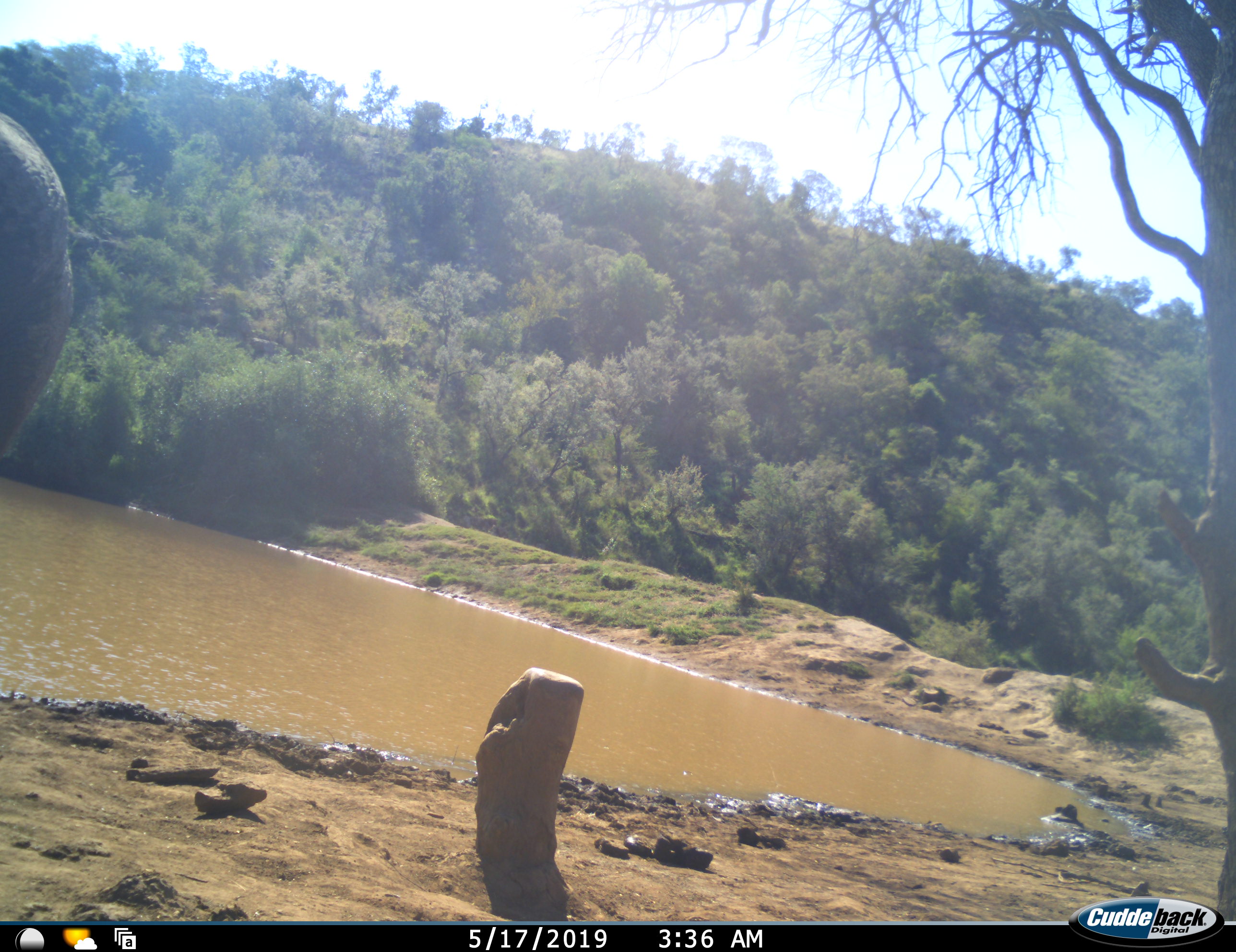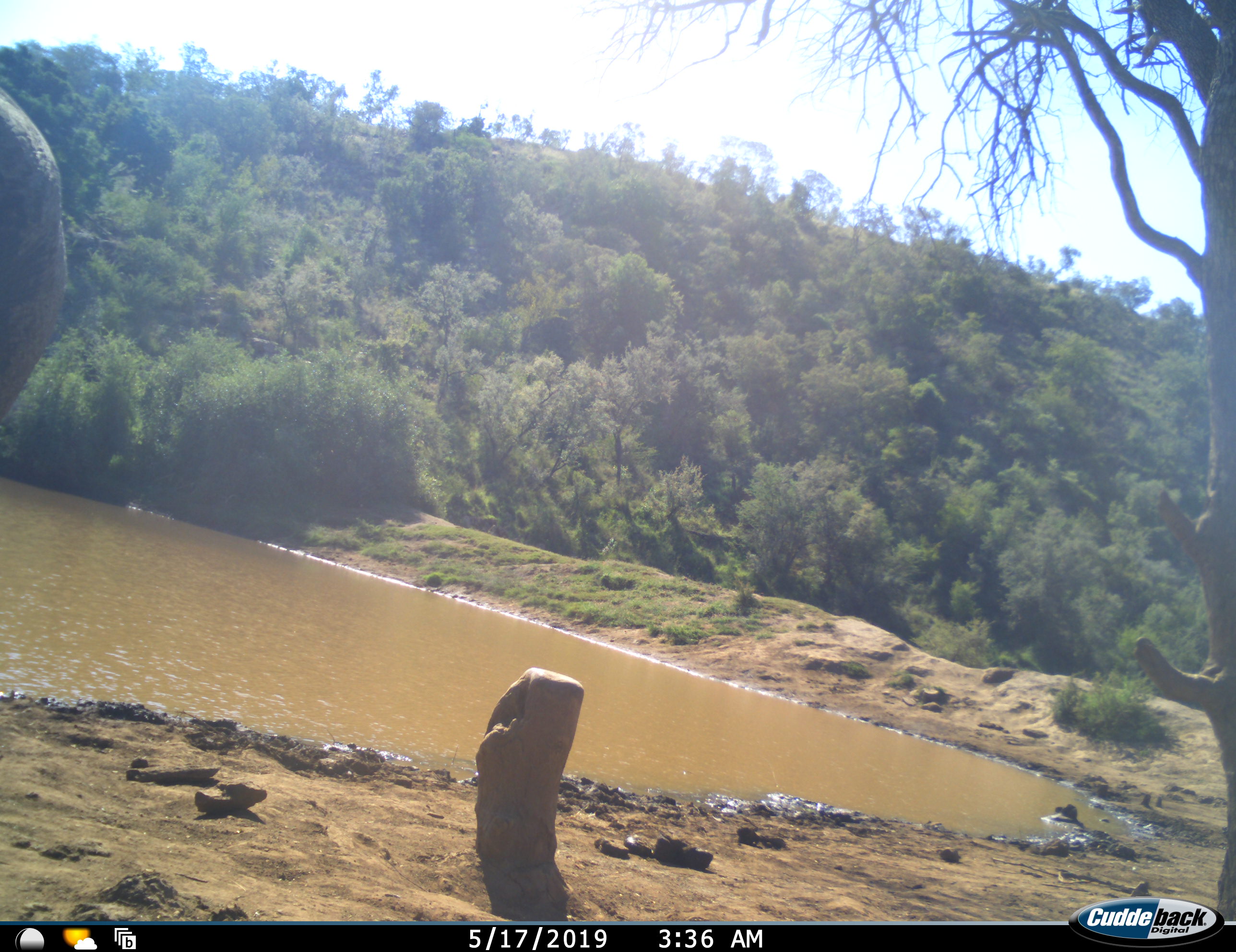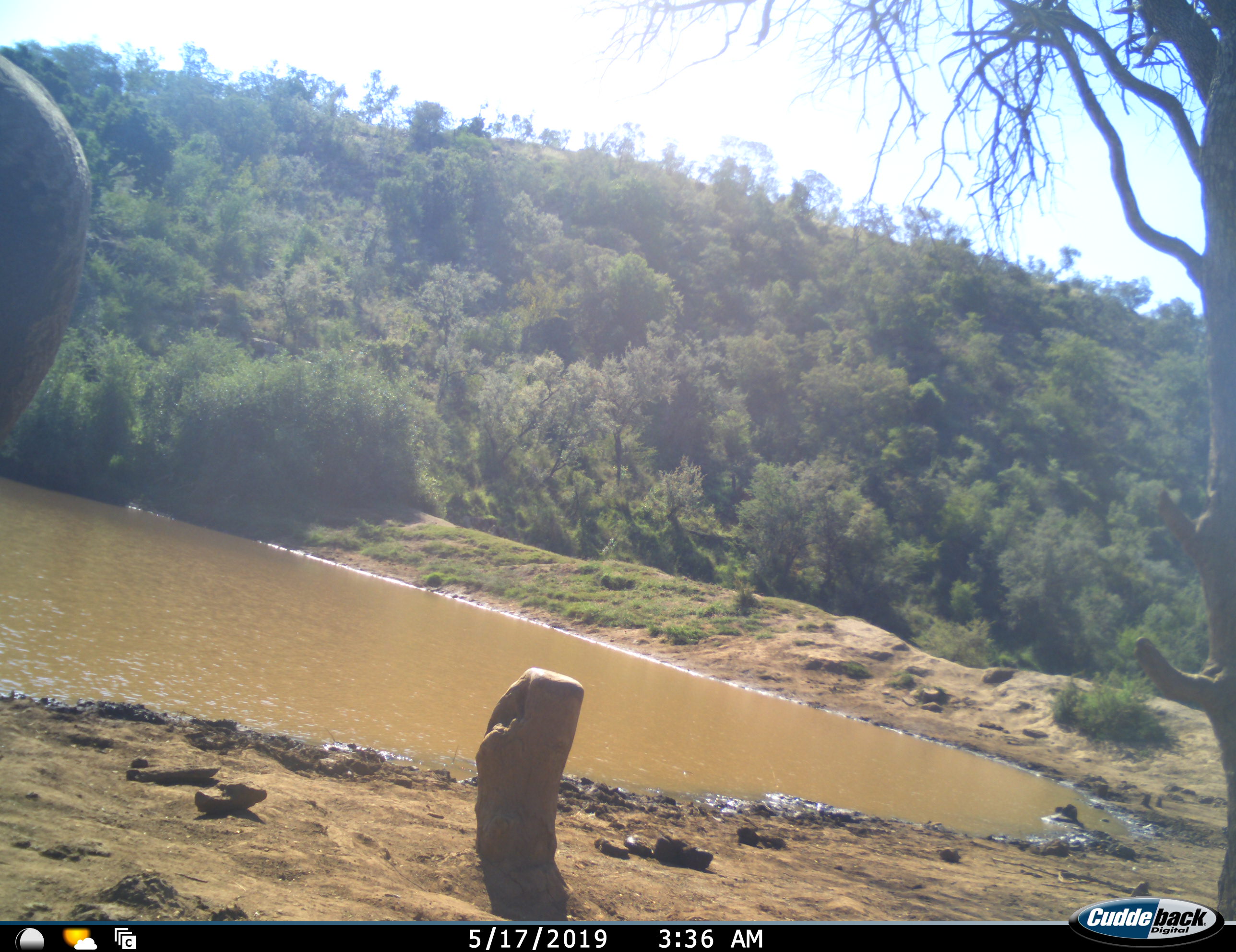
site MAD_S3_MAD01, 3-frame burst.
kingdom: Animalia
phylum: Chordata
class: Mammalia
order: Proboscidea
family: Elephantidae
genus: Loxodonta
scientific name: Loxodonta africana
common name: african bush elephant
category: elephant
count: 1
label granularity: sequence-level